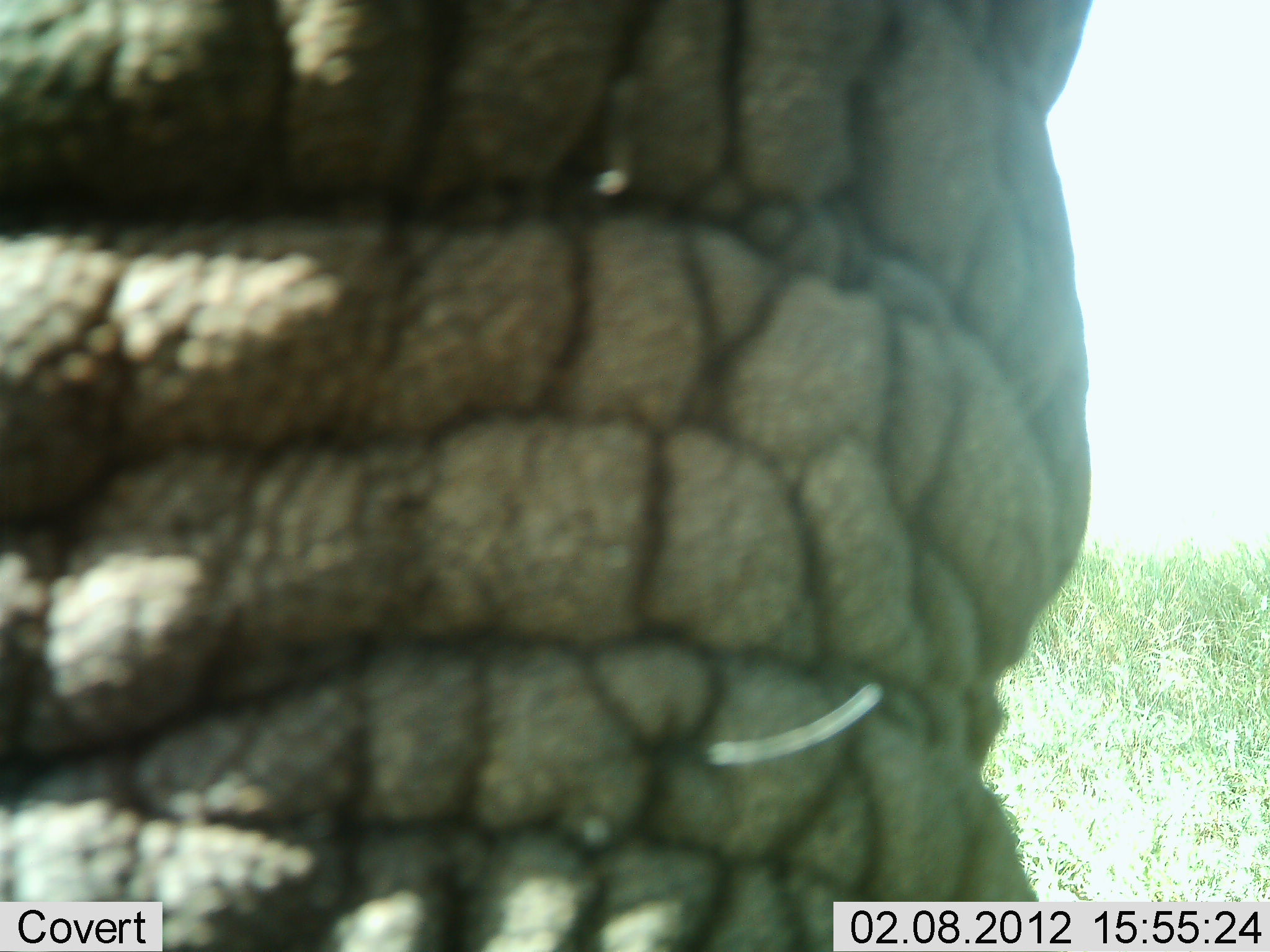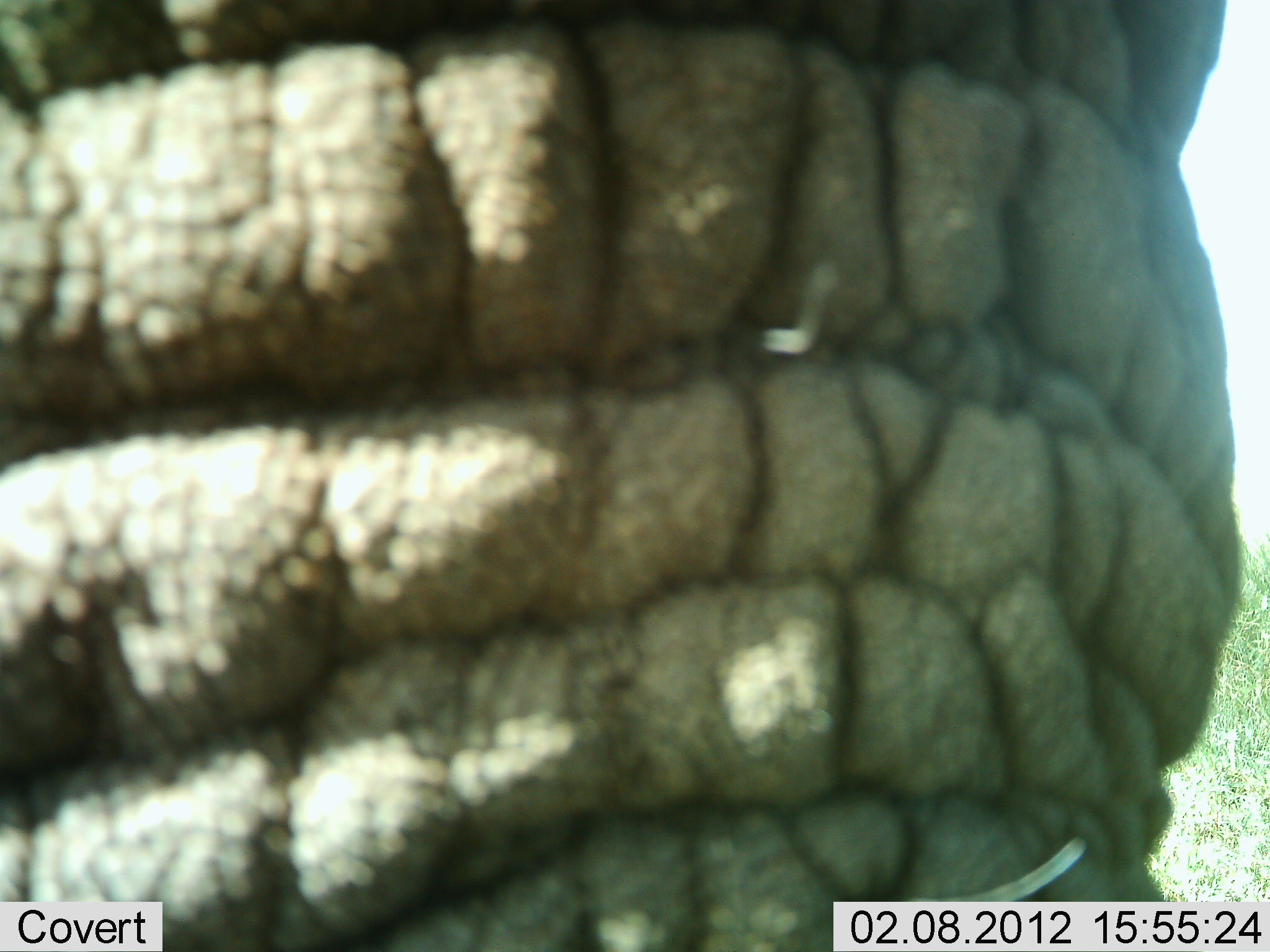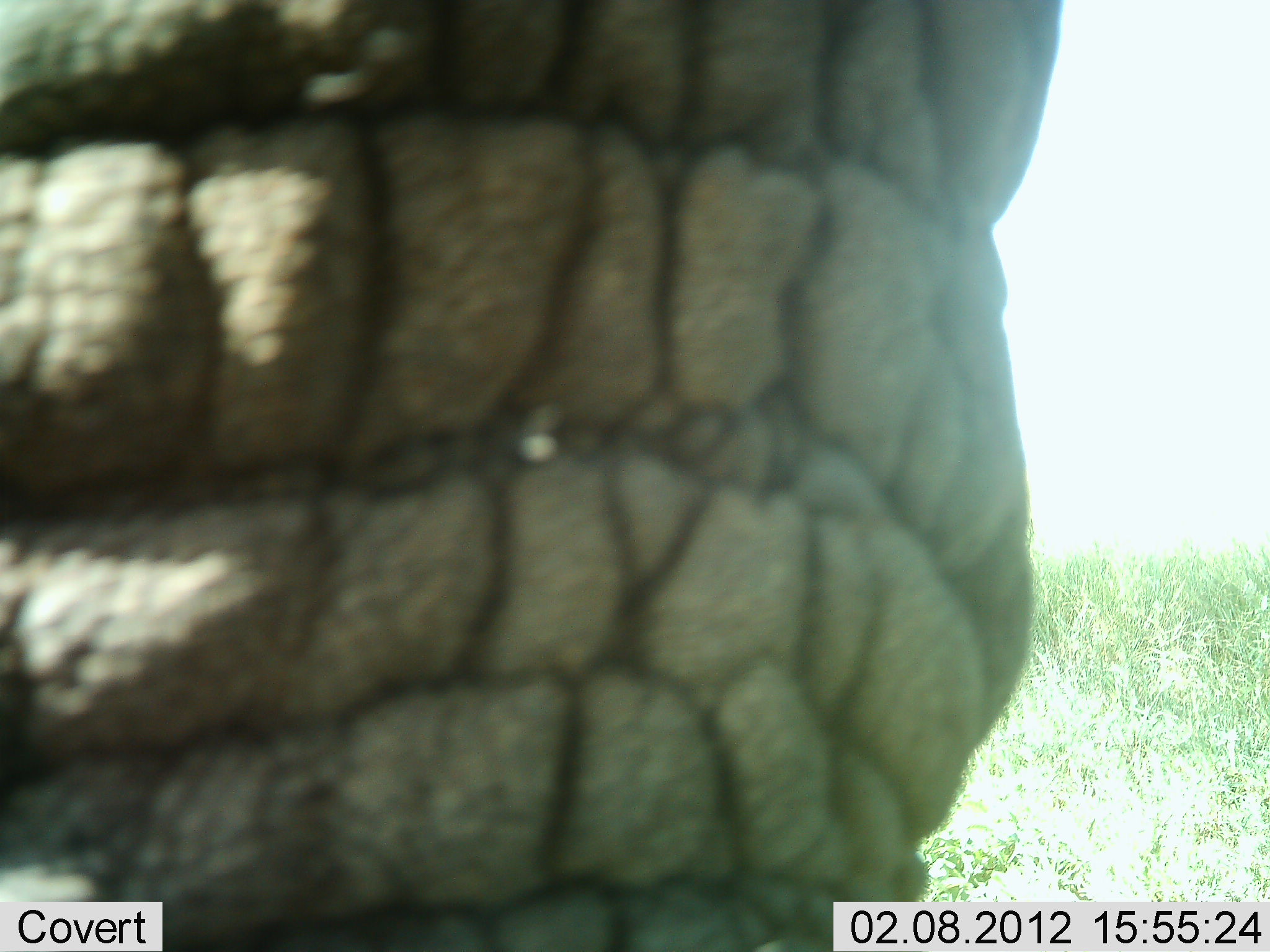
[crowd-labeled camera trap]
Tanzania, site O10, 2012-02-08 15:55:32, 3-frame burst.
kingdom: Animalia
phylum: Chordata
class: Mammalia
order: Proboscidea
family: Elephantidae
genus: Loxodonta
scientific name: Loxodonta africana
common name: african bush elephant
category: elephant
Elephant (african bush elephant) (Loxodonta africana), count 1. Behavior (volunteer vote fractions): standing 69%, resting 0%, moving 19%, interacting 6%. Young present (vote fraction): 0%. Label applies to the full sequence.